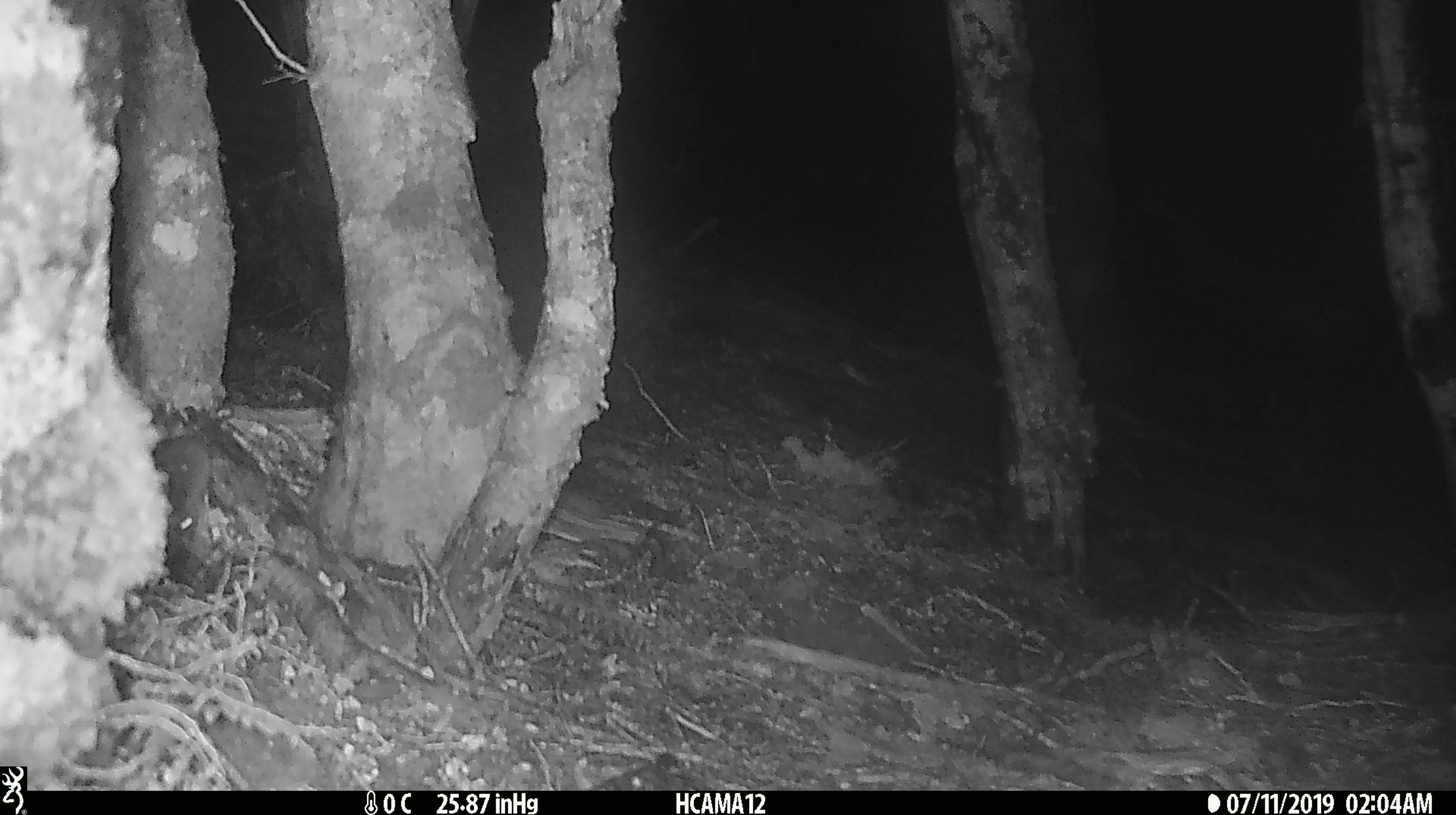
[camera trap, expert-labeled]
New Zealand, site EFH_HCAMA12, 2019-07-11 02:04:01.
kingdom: Animalia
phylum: Chordata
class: Mammalia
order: Rodentia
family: Muridae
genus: Rattus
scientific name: Rattus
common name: rat